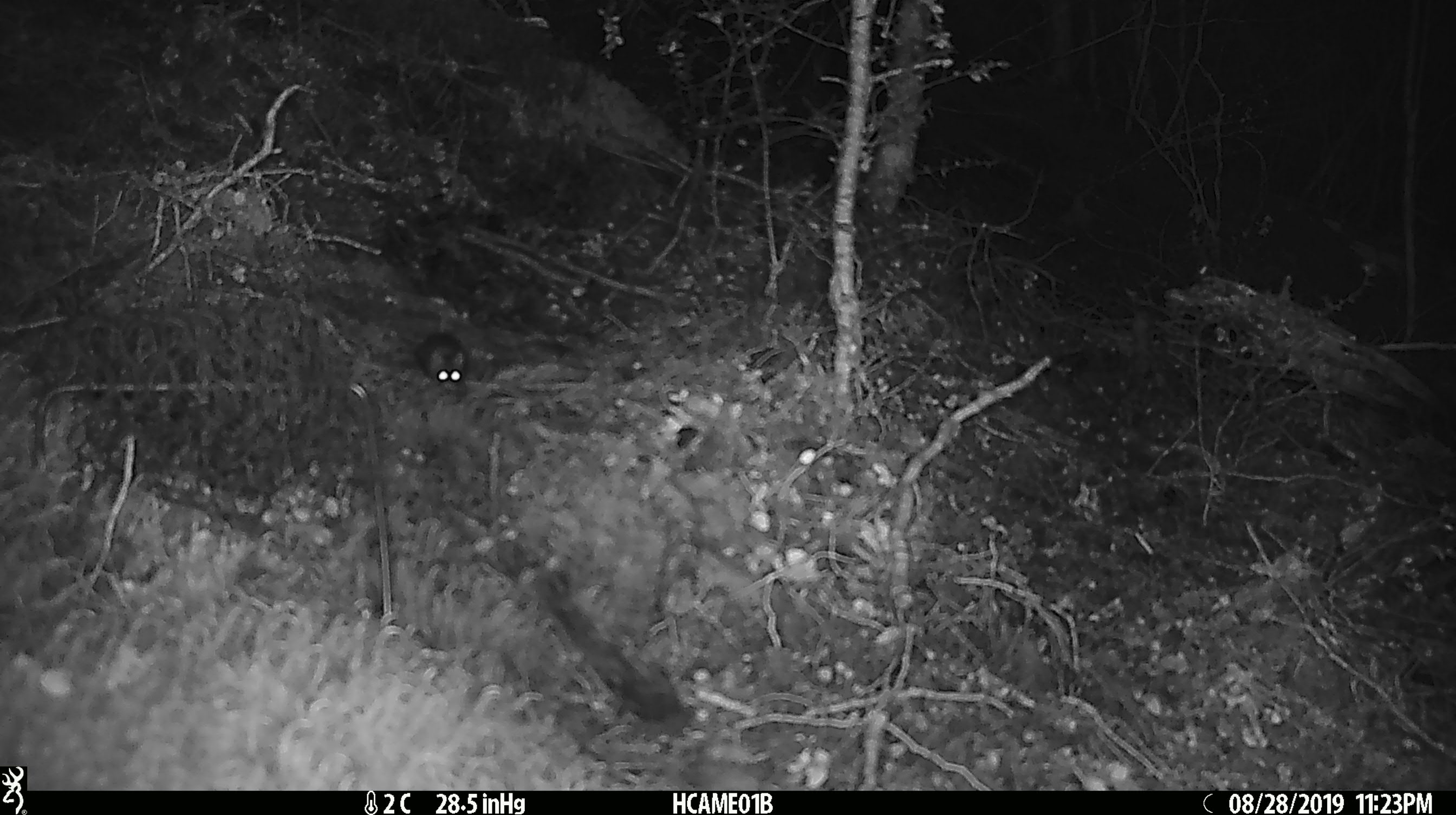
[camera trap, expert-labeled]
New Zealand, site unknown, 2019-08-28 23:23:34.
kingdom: Animalia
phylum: Chordata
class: Mammalia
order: Rodentia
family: Muridae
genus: Mus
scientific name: Mus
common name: mouse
Mouse (Mus).